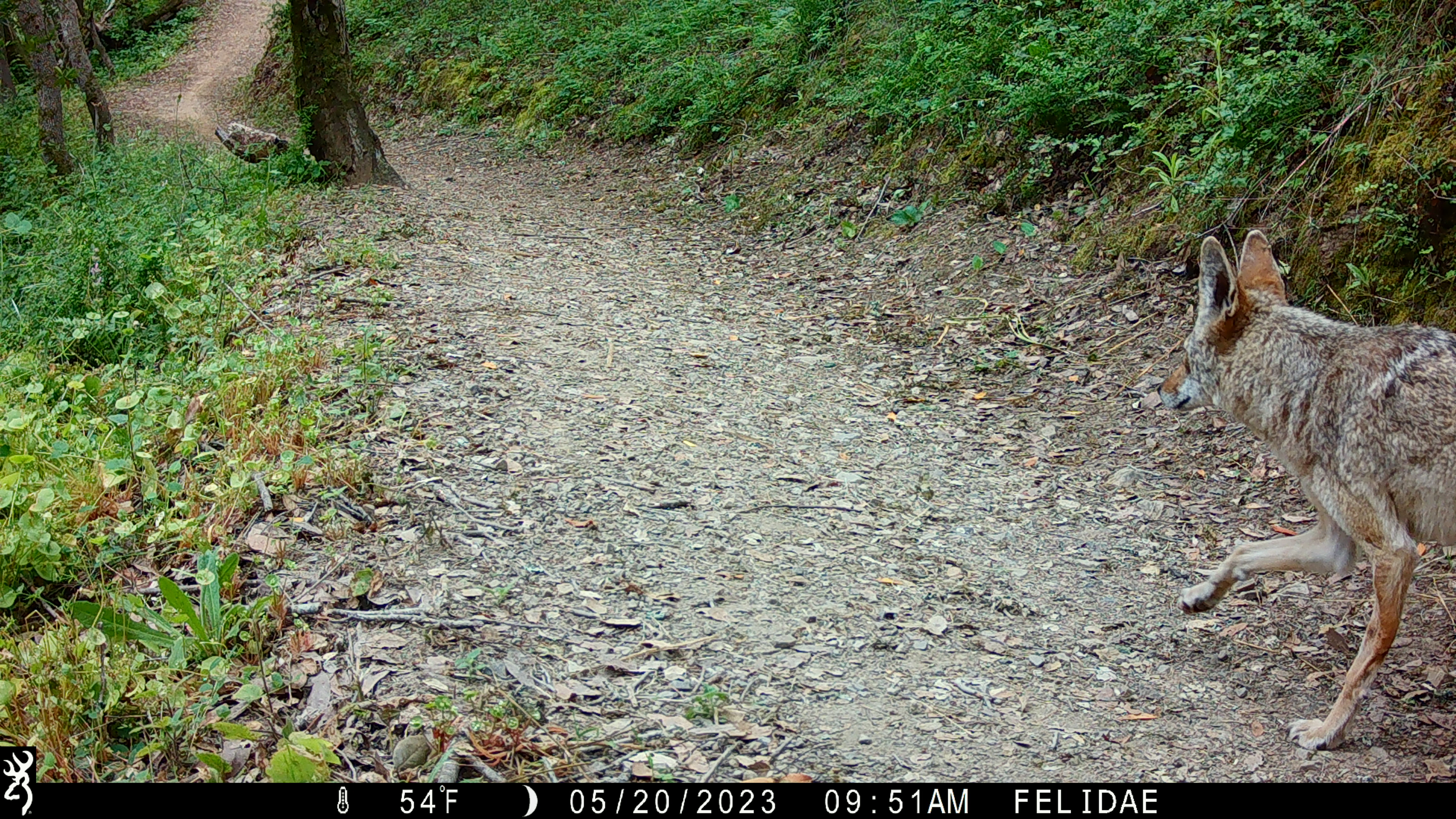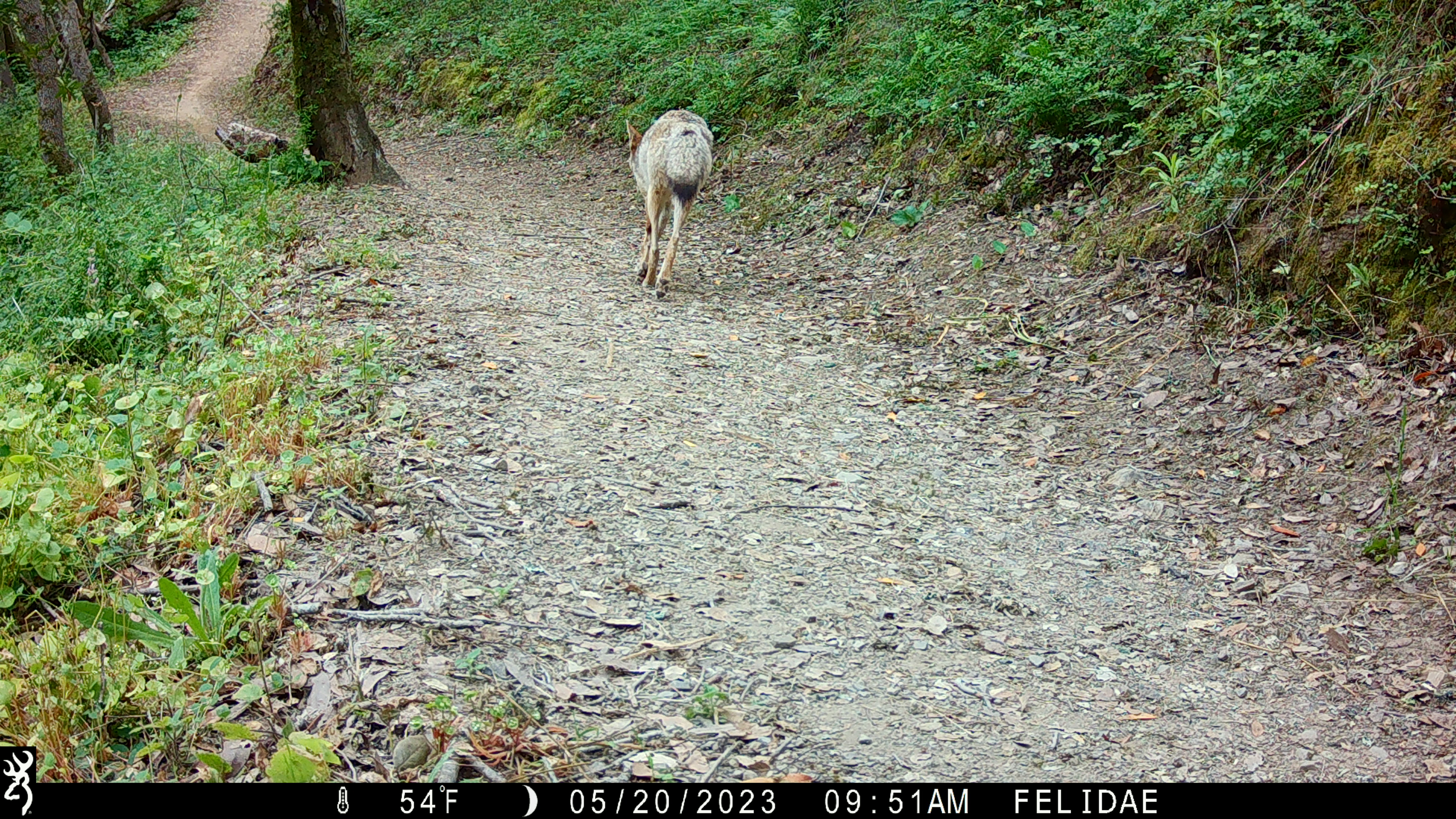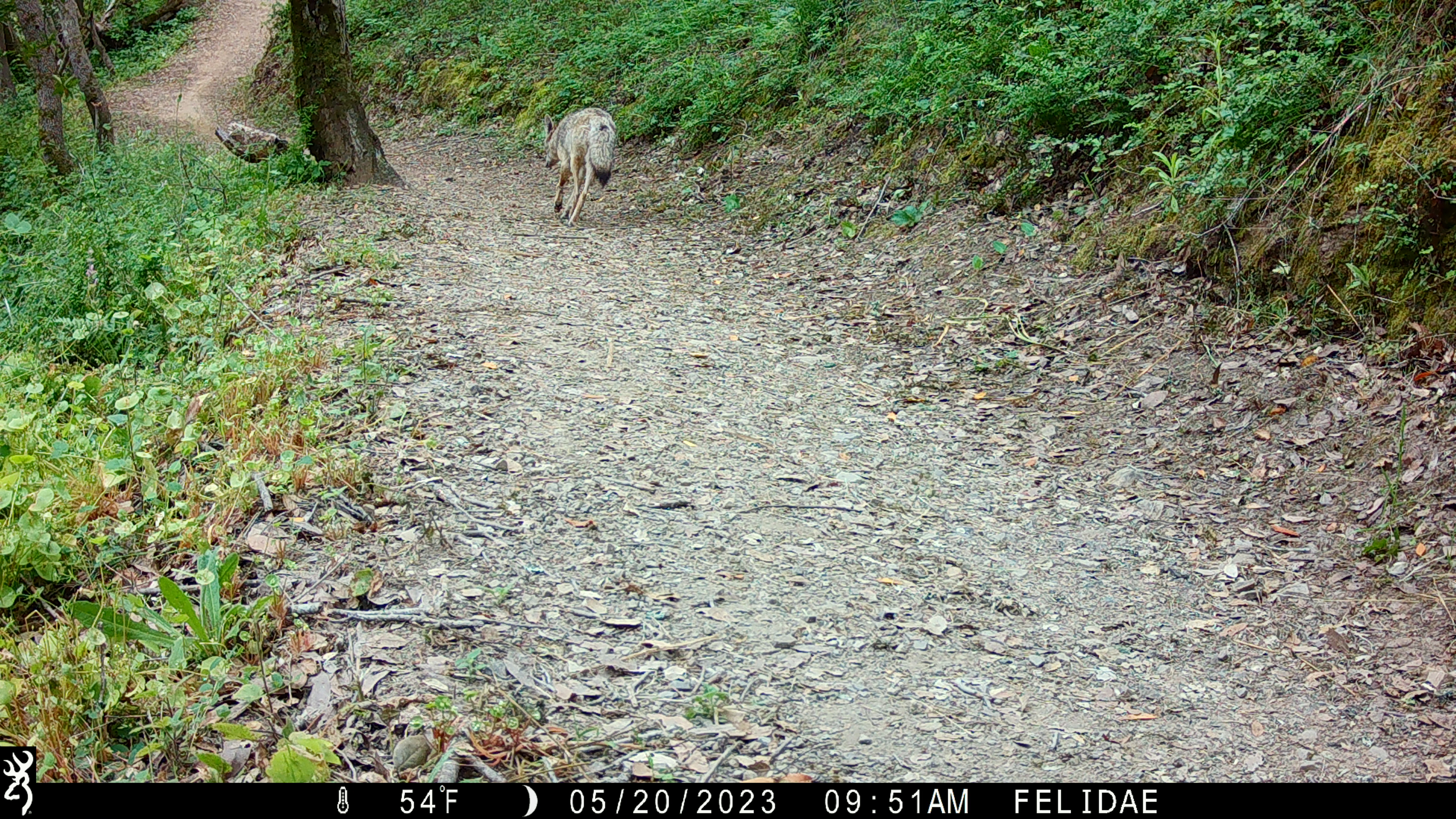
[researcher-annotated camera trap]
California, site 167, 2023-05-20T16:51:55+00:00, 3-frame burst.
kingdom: Animalia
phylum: Chordata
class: Mammalia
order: Carnivora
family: Canidae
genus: Canis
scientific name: Canis latrans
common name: coyote